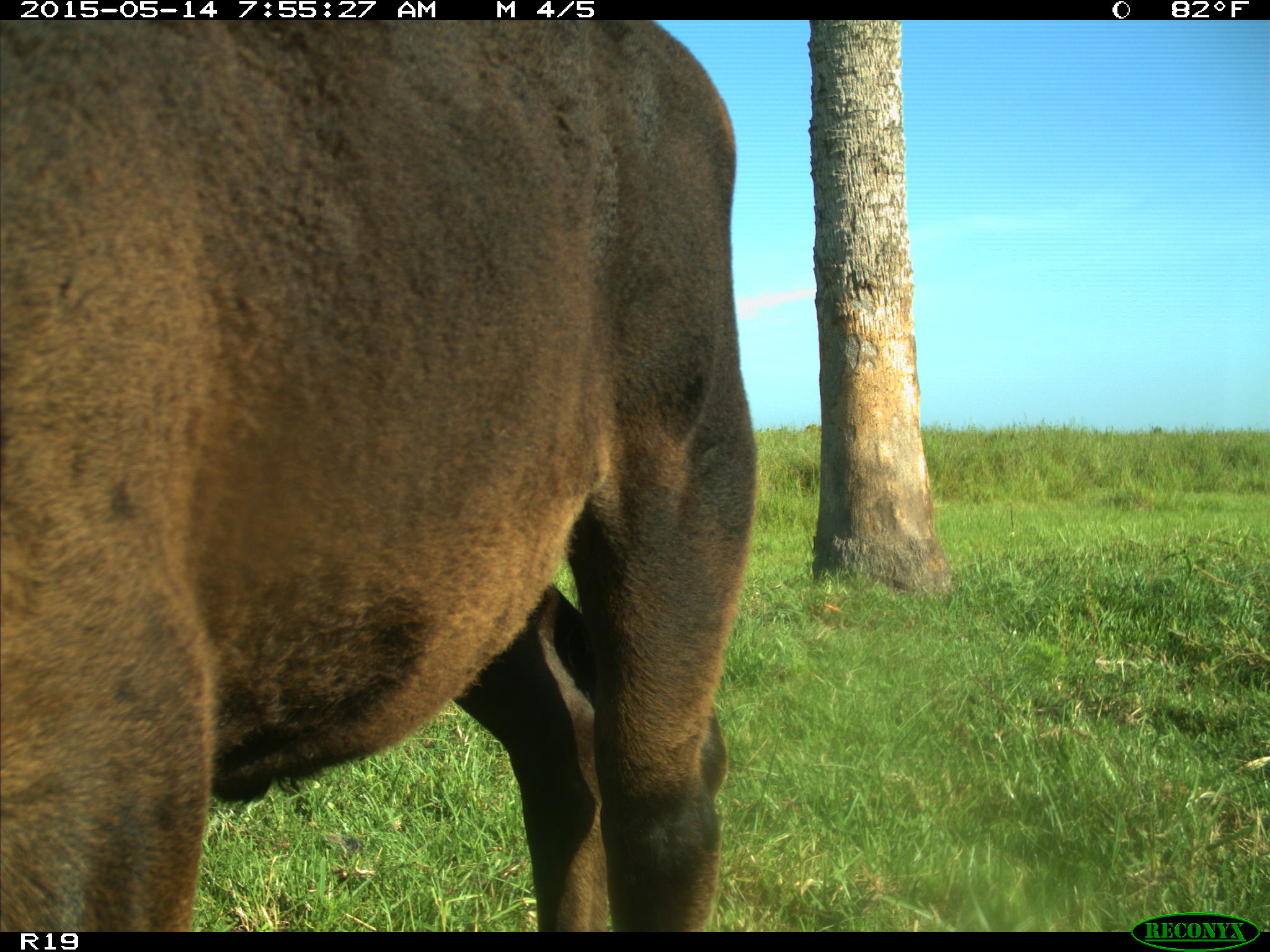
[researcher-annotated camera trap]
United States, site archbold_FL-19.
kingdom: Animalia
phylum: Chordata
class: Mammalia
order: Artiodactyla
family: Bovidae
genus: Bos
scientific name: Bos taurus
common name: domestic cow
Bos taurus (domestic cow).